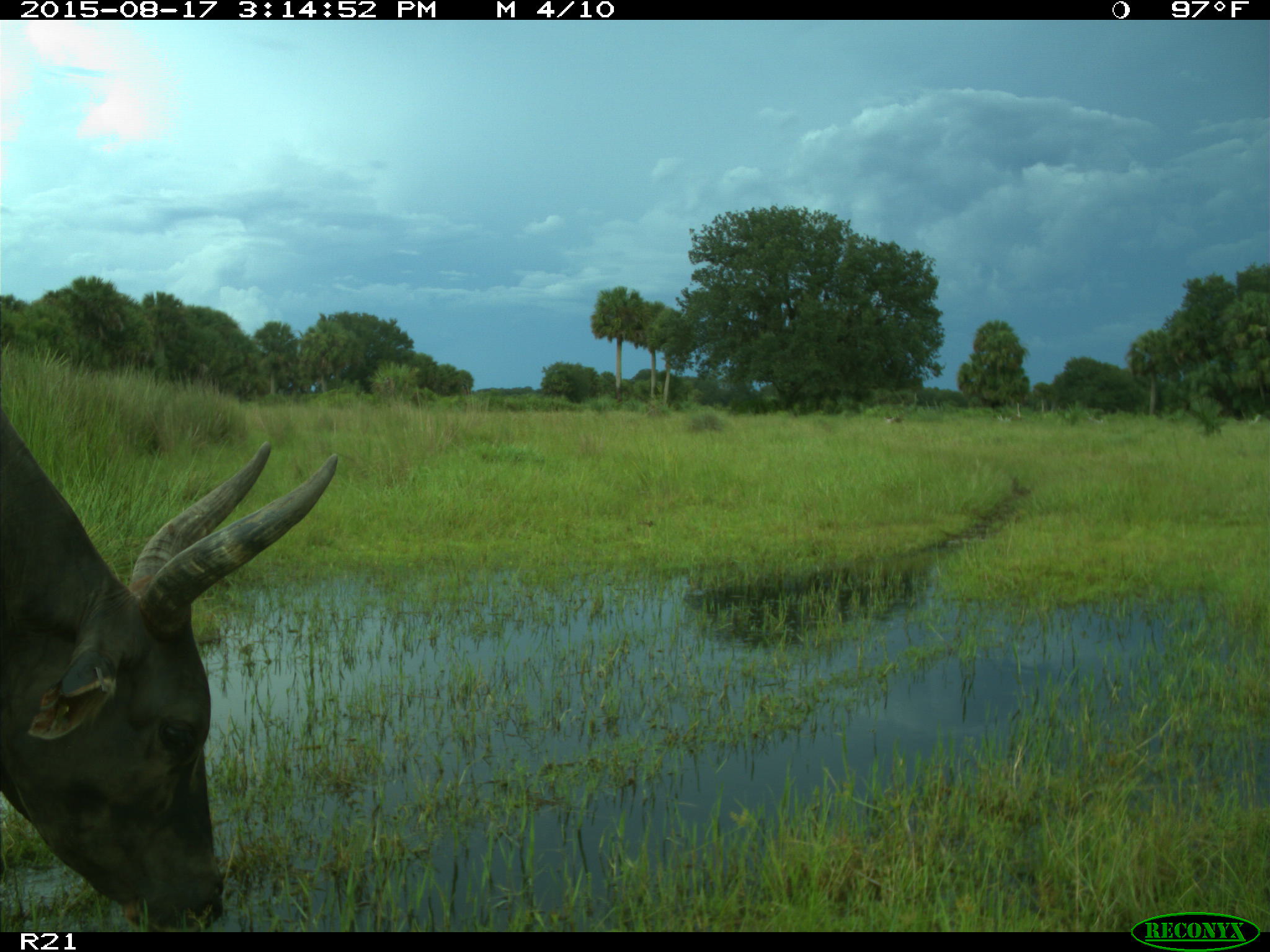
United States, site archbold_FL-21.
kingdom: Animalia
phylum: Chordata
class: Mammalia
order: Artiodactyla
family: Bovidae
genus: Bos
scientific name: Bos taurus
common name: domestic cow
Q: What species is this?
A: Bos taurus (domestic cow).